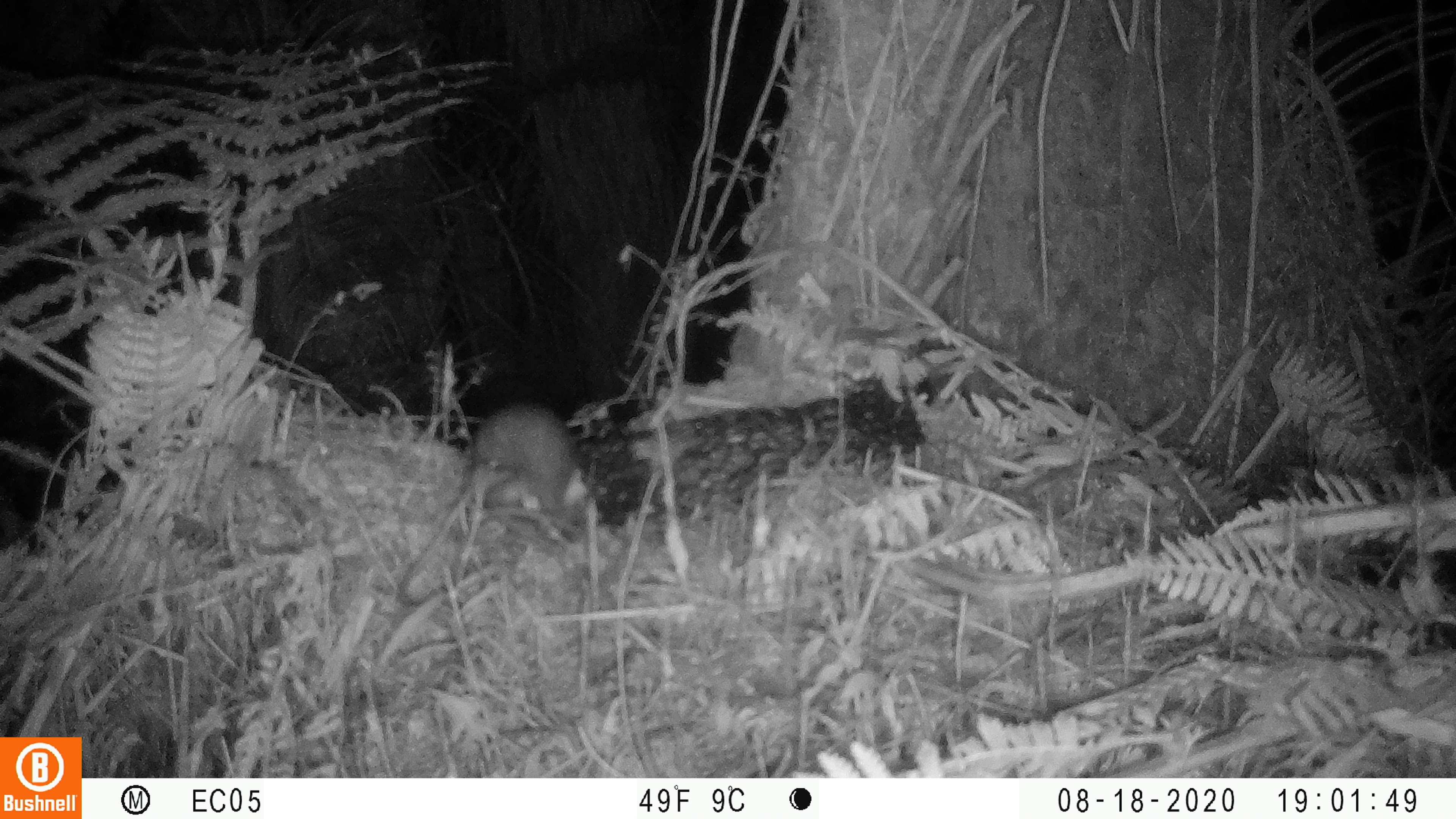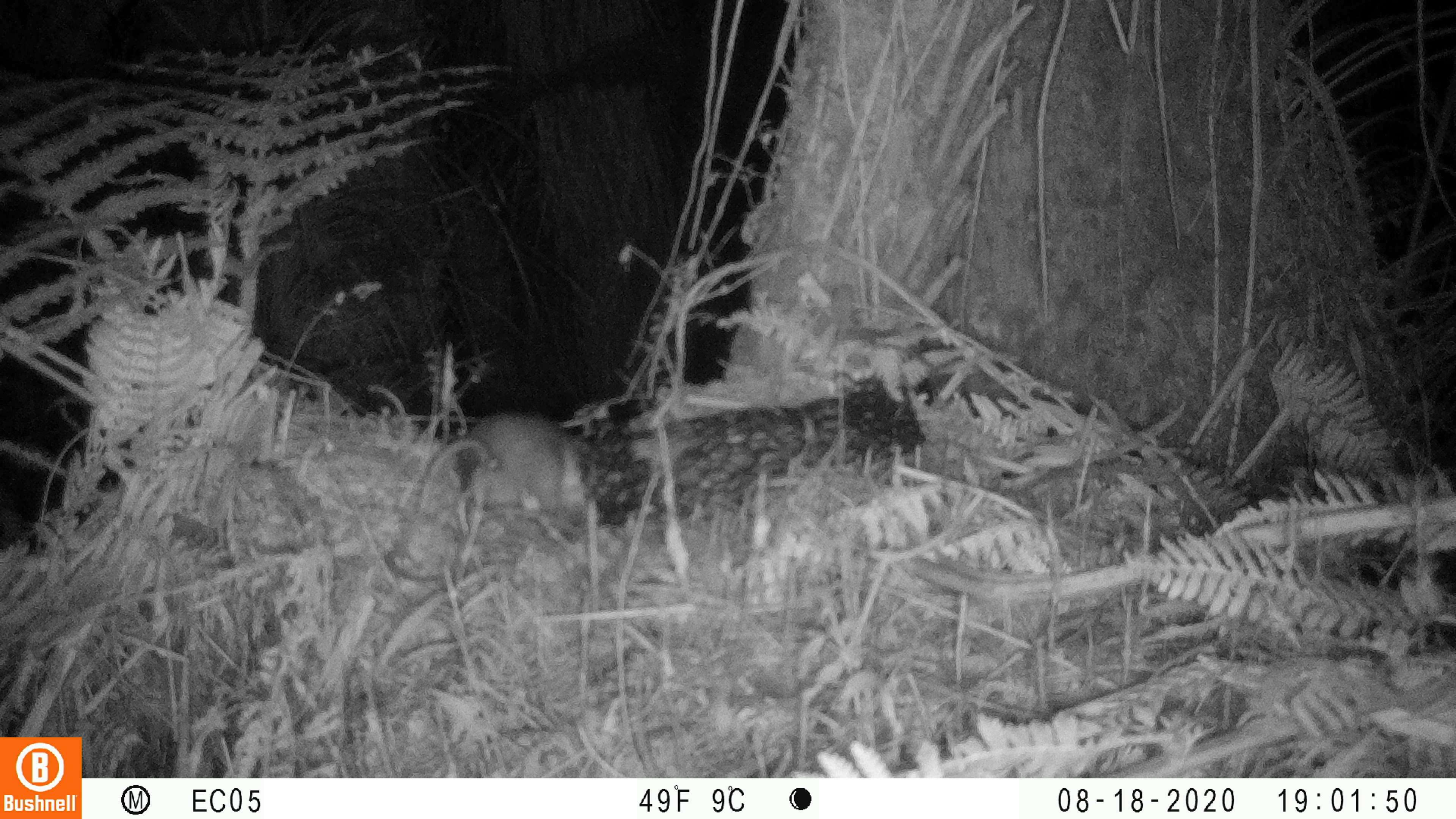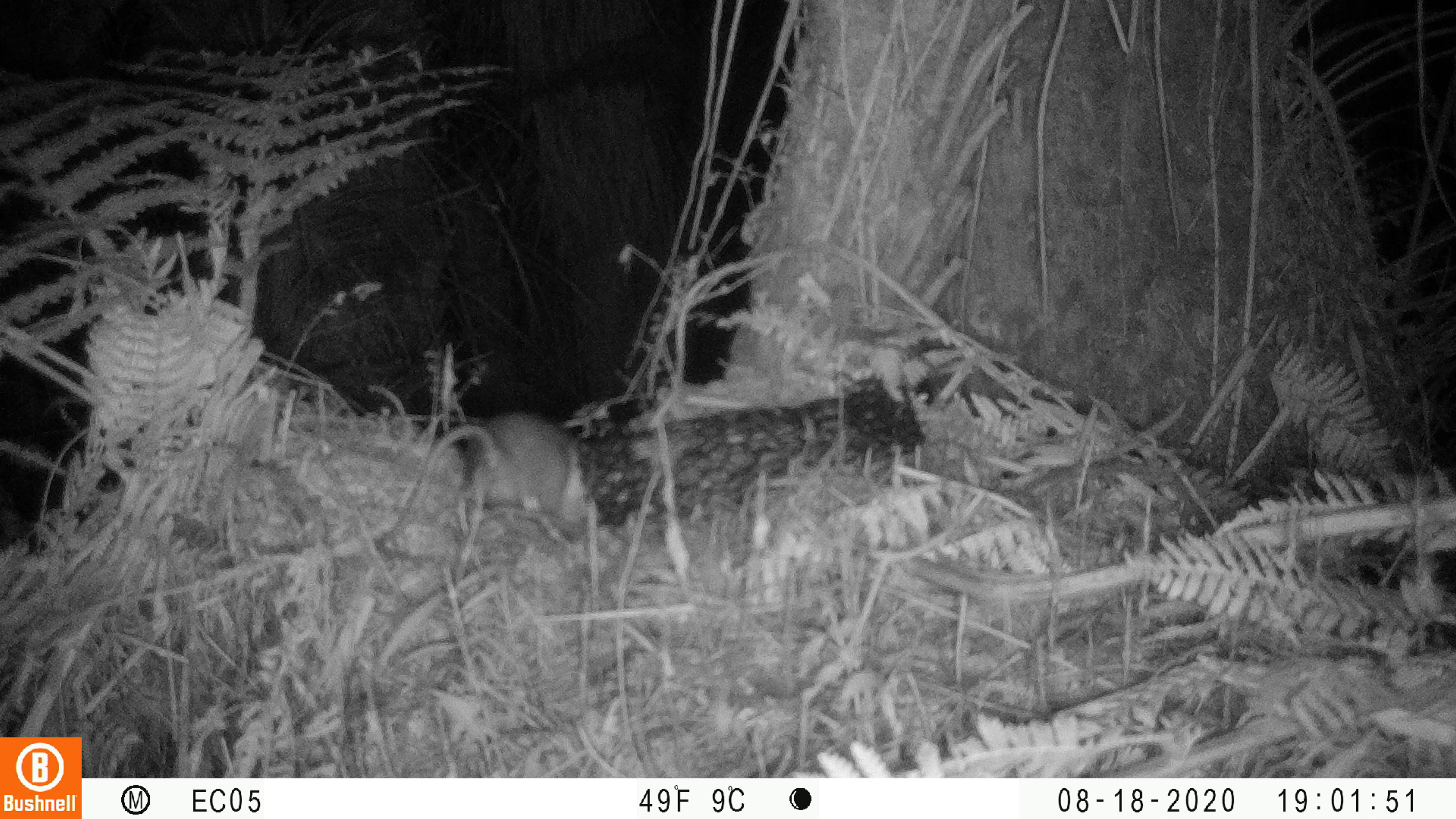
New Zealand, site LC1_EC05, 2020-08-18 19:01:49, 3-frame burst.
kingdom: Animalia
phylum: Chordata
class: Mammalia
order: Rodentia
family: Muridae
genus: Rattus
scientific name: Rattus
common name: rat